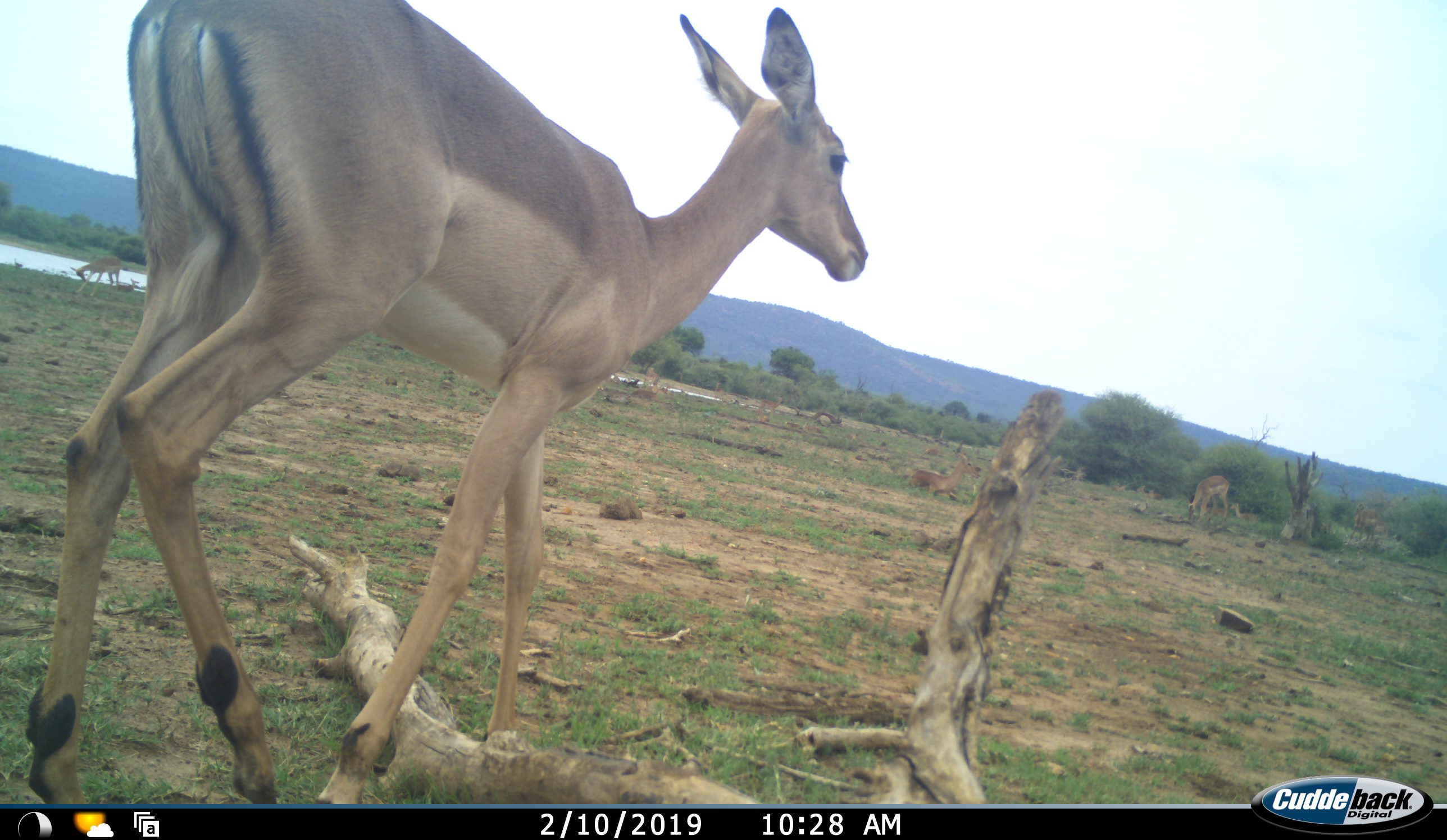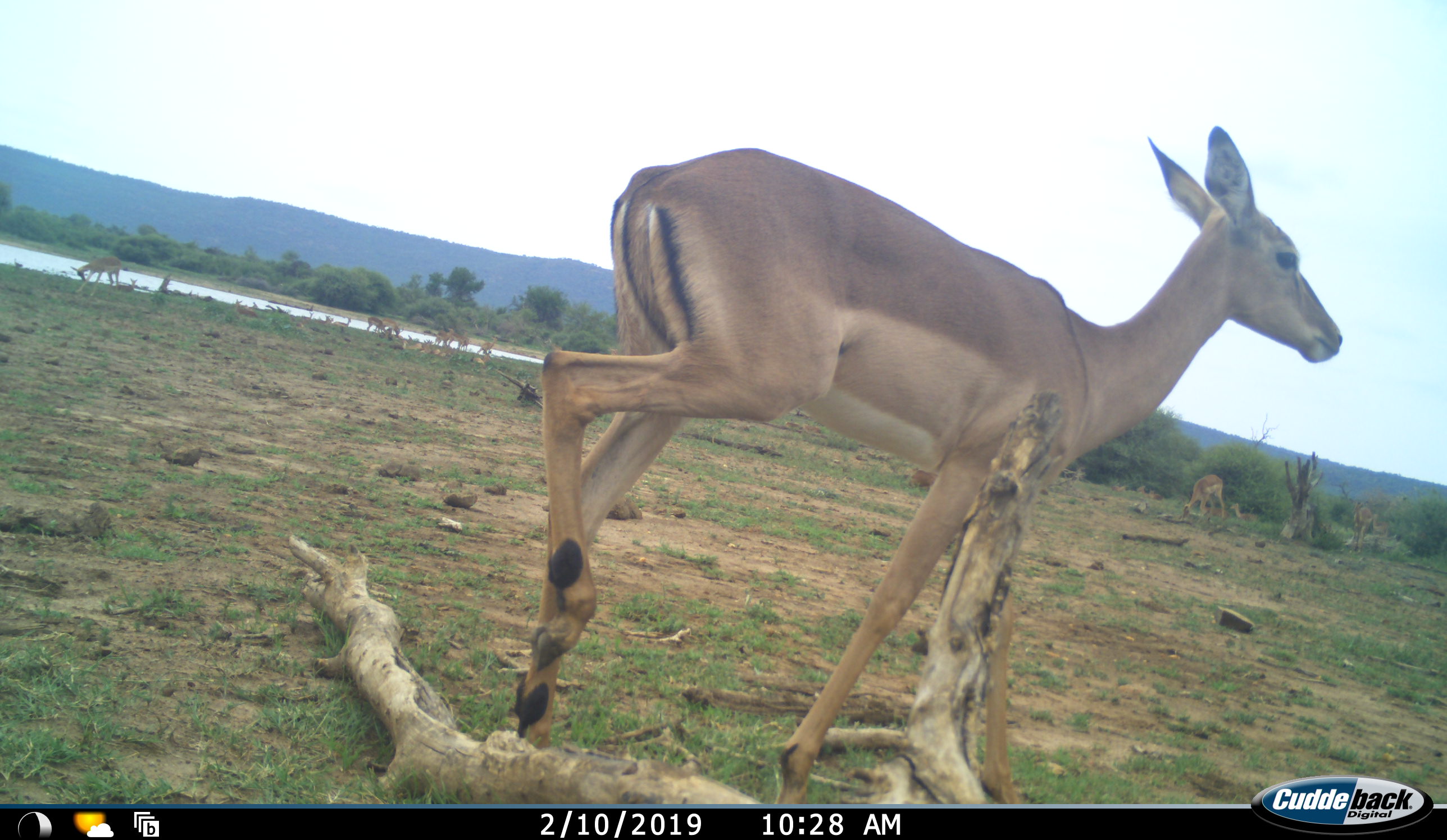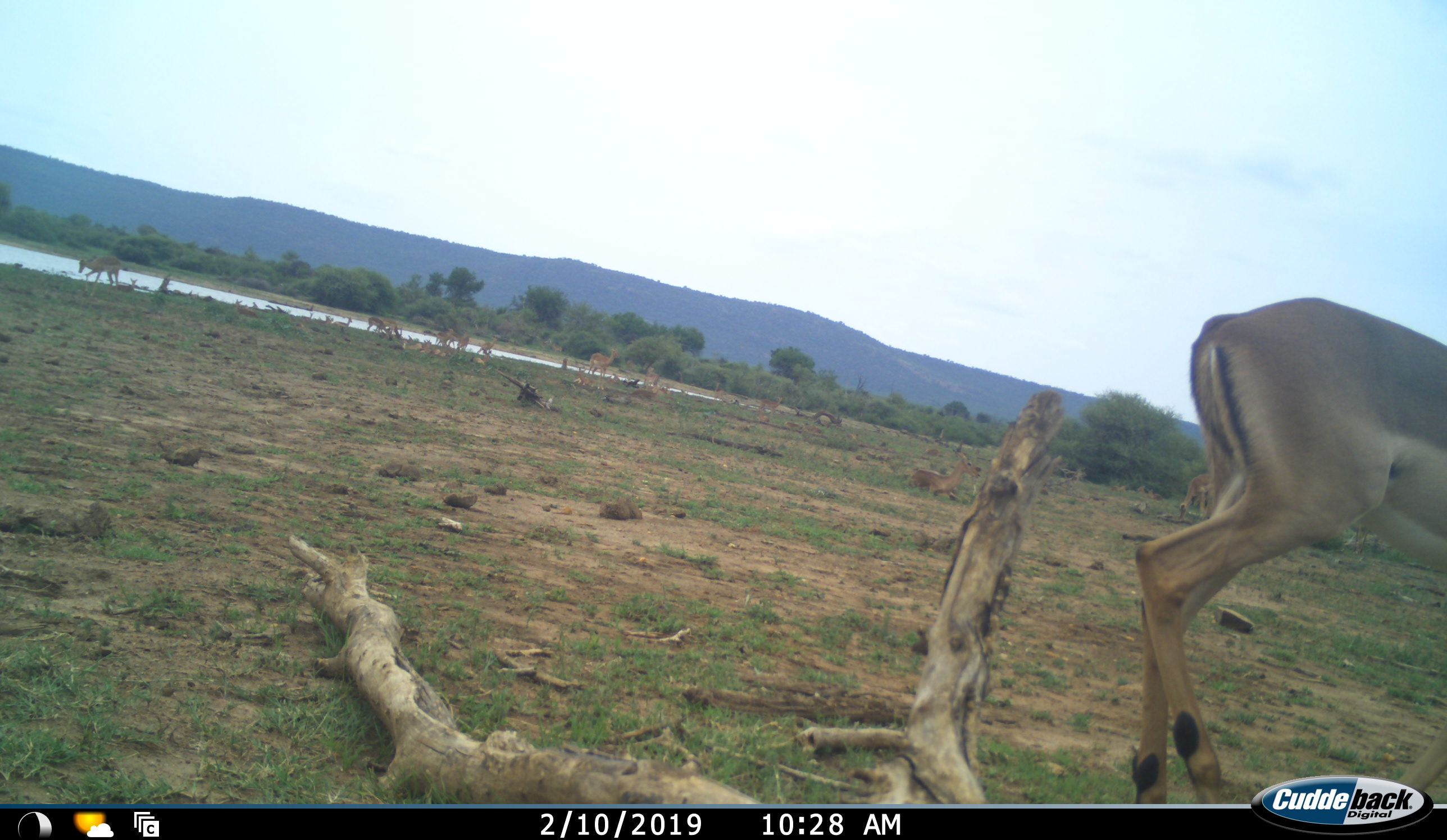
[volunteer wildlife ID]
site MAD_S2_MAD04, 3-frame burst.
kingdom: Animalia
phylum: Chordata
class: Mammalia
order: Artiodactyla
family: Bovidae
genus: Aepyceros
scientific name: Aepyceros melampus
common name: impala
Impala (Aepyceros melampus), count 11-50. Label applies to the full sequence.